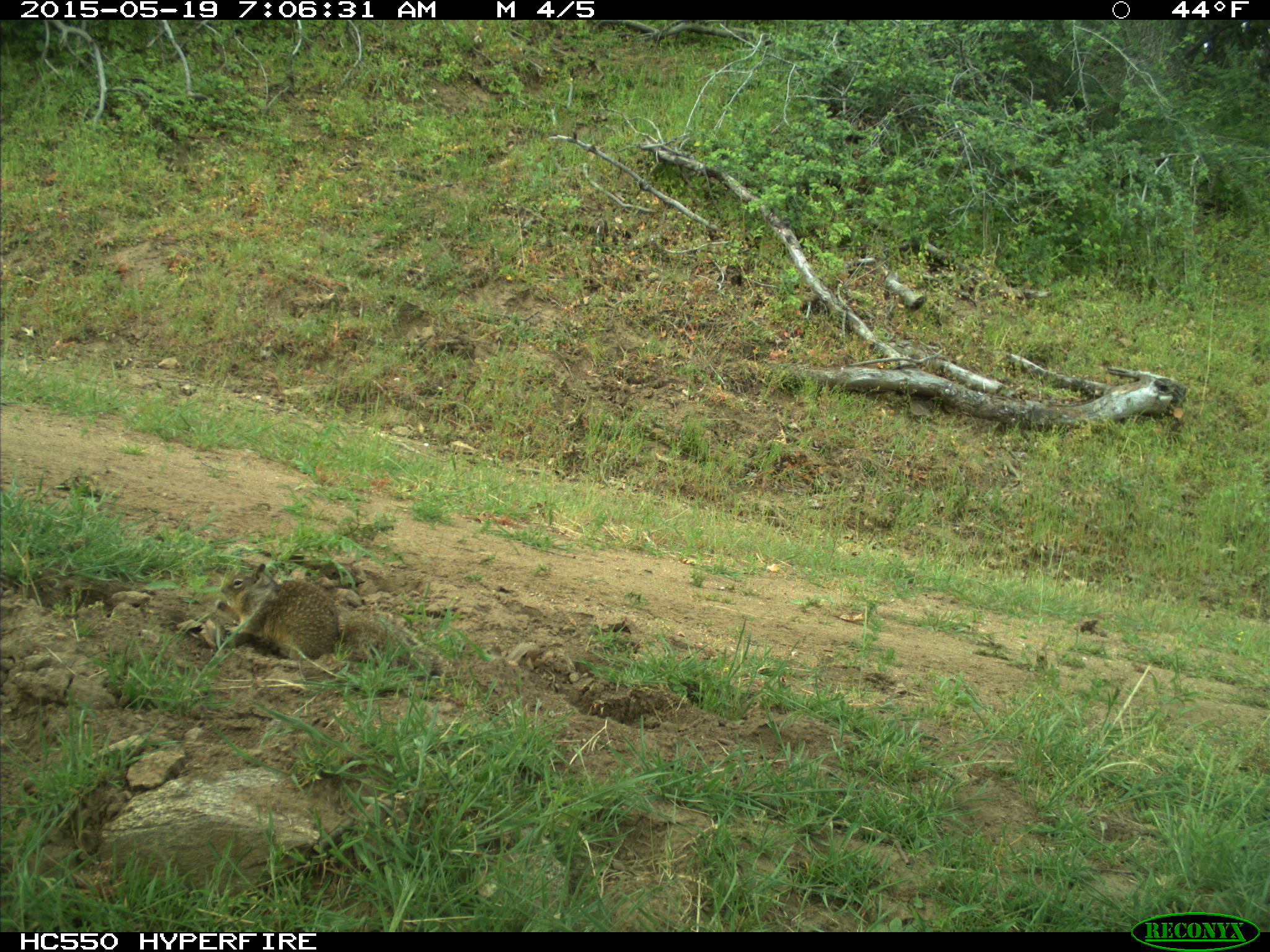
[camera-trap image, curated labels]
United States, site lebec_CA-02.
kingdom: Animalia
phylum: Chordata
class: Mammalia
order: Rodentia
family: Sciuridae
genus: Otospermophilus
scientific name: Otospermophilus beecheyi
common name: california ground squirrel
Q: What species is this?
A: Otospermophilus beecheyi (california ground squirrel).